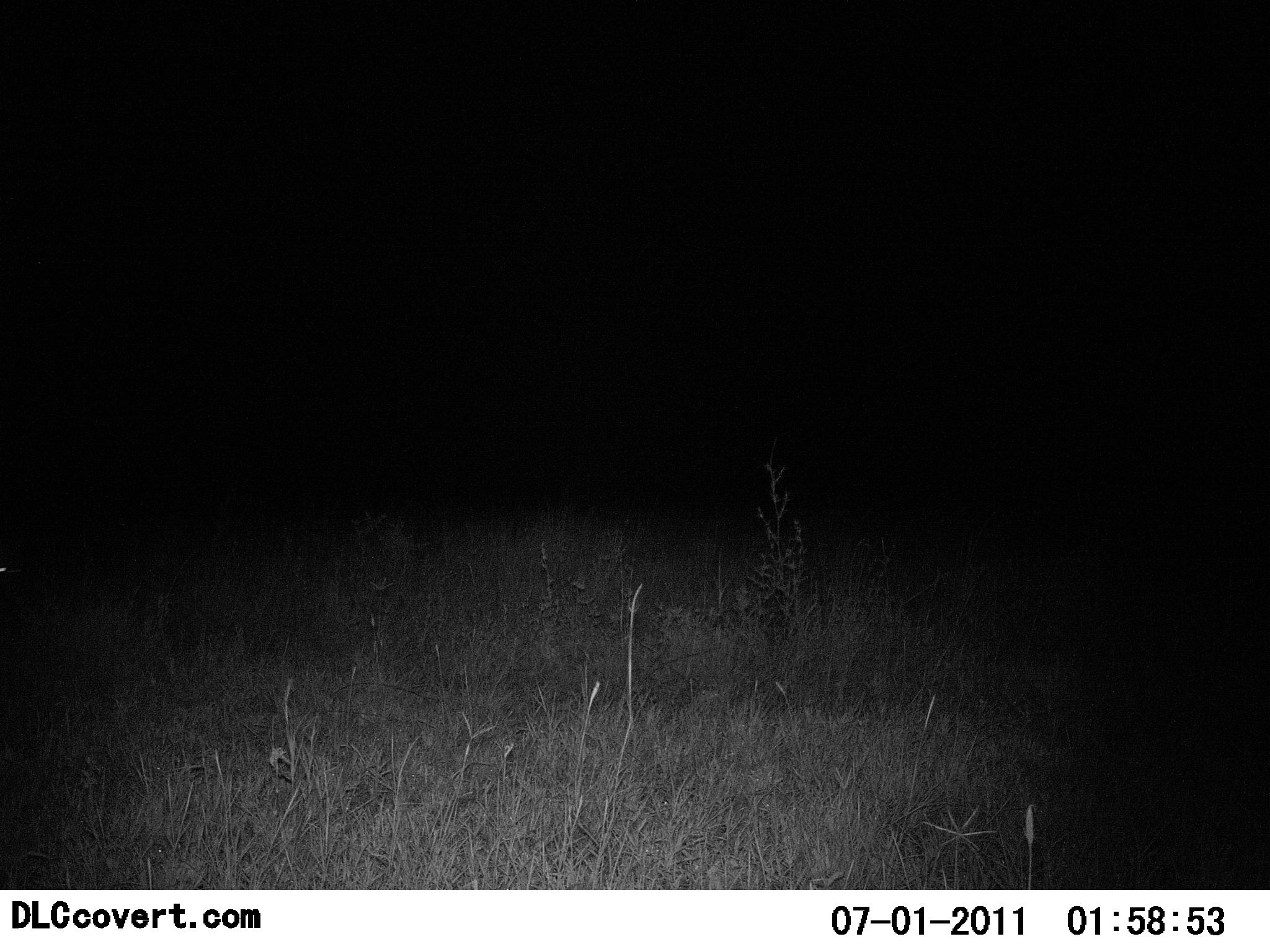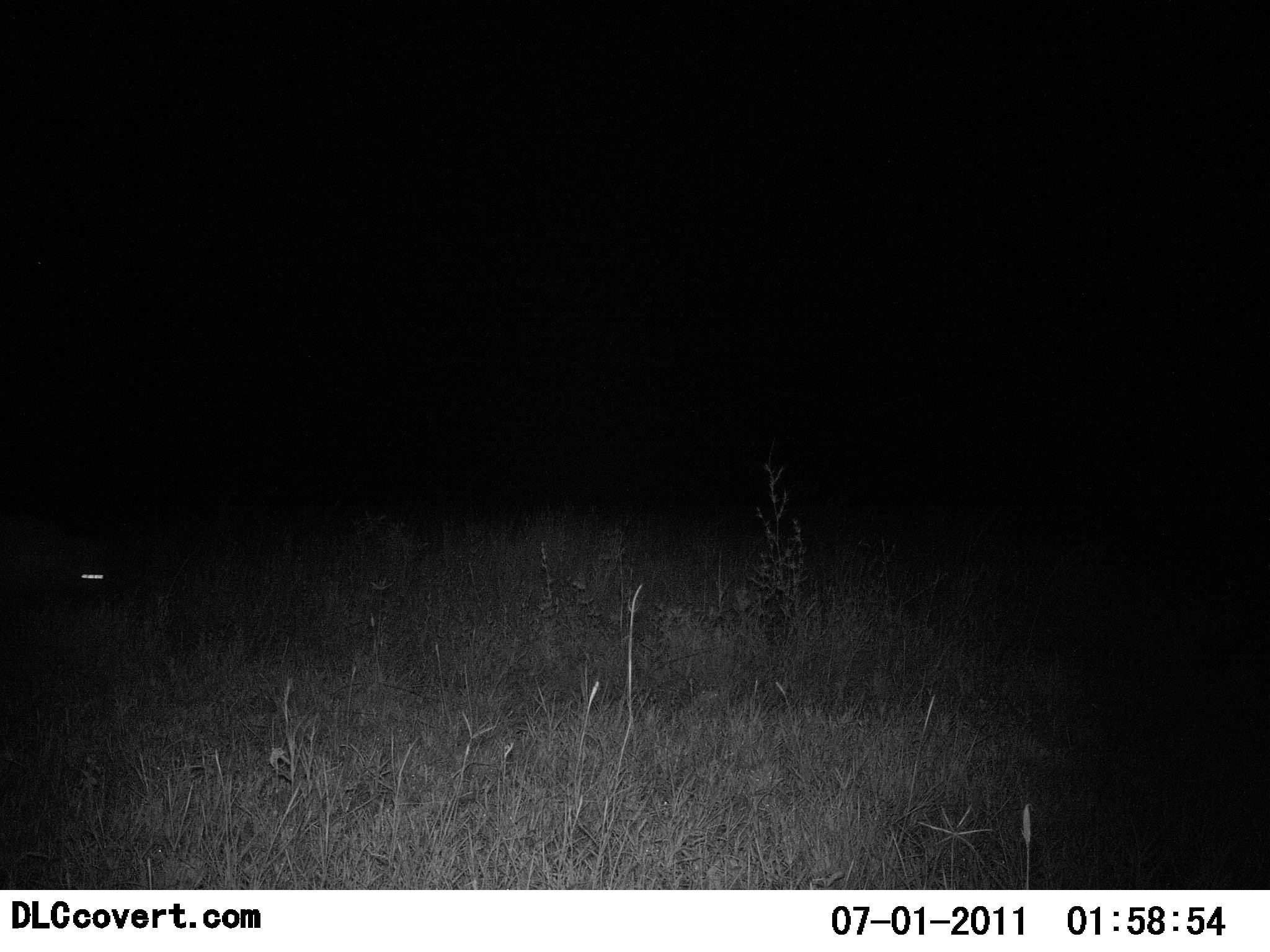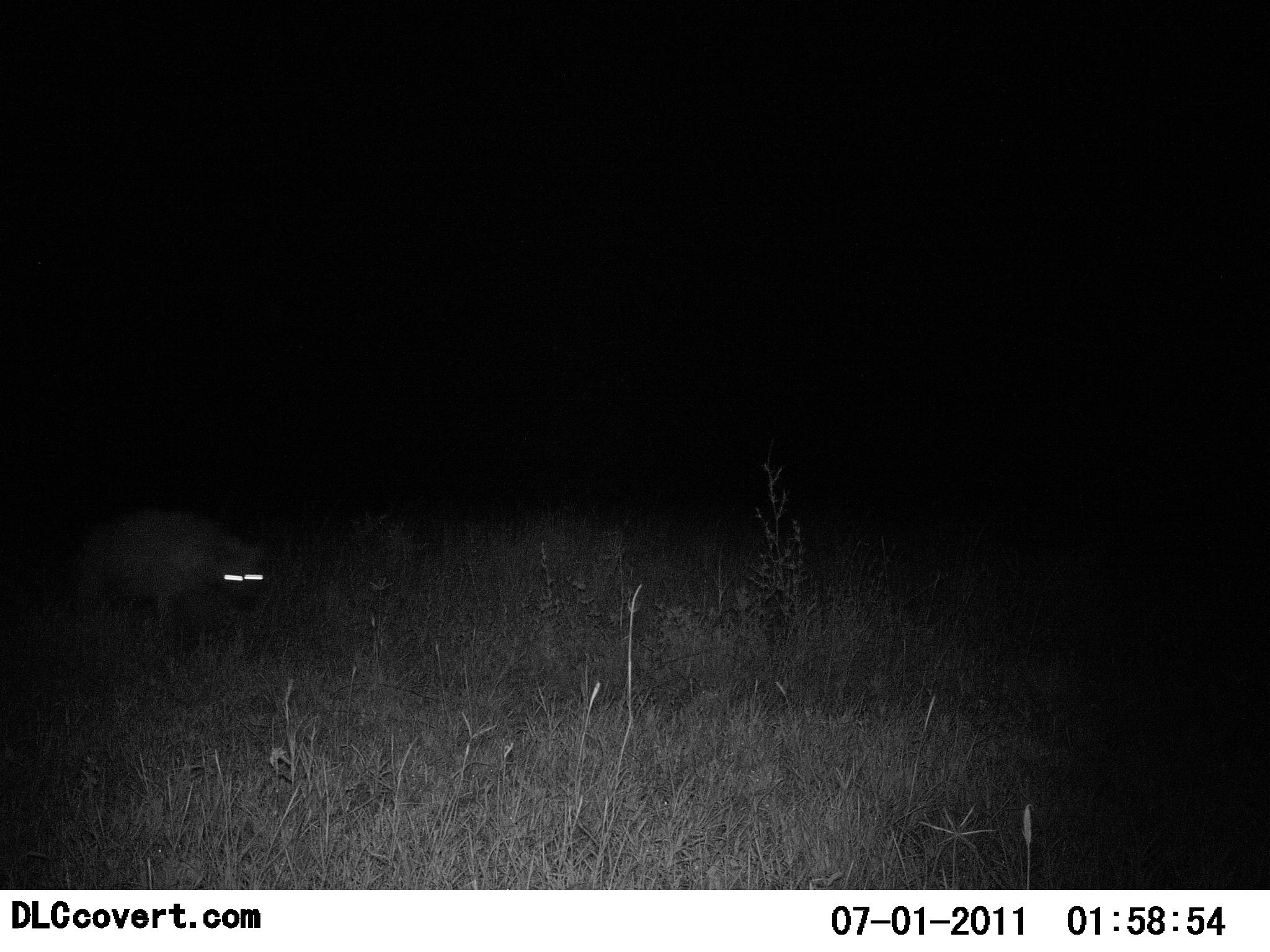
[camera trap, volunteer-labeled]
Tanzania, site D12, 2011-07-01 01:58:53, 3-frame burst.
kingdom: Animalia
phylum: Chordata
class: Mammalia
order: Carnivora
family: Hyaenidae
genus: Crocuta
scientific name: Crocuta crocuta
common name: spotted hyena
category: hyenaspotted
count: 1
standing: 0%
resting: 0%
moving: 100%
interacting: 0%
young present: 0%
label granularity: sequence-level